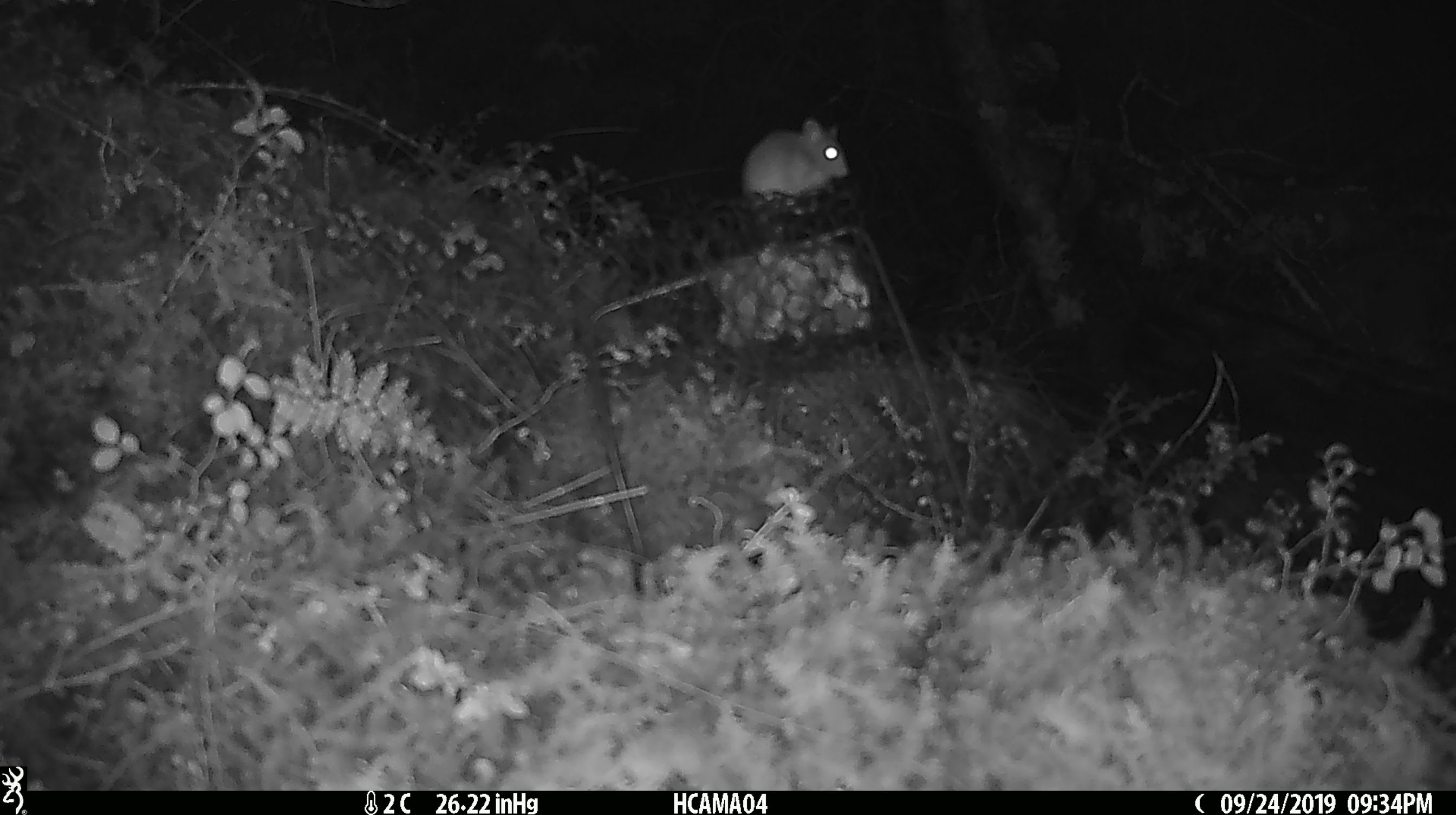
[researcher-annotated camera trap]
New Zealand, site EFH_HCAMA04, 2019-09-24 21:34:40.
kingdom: Animalia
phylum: Chordata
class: Mammalia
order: Rodentia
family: Muridae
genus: Mus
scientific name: Mus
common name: mouse